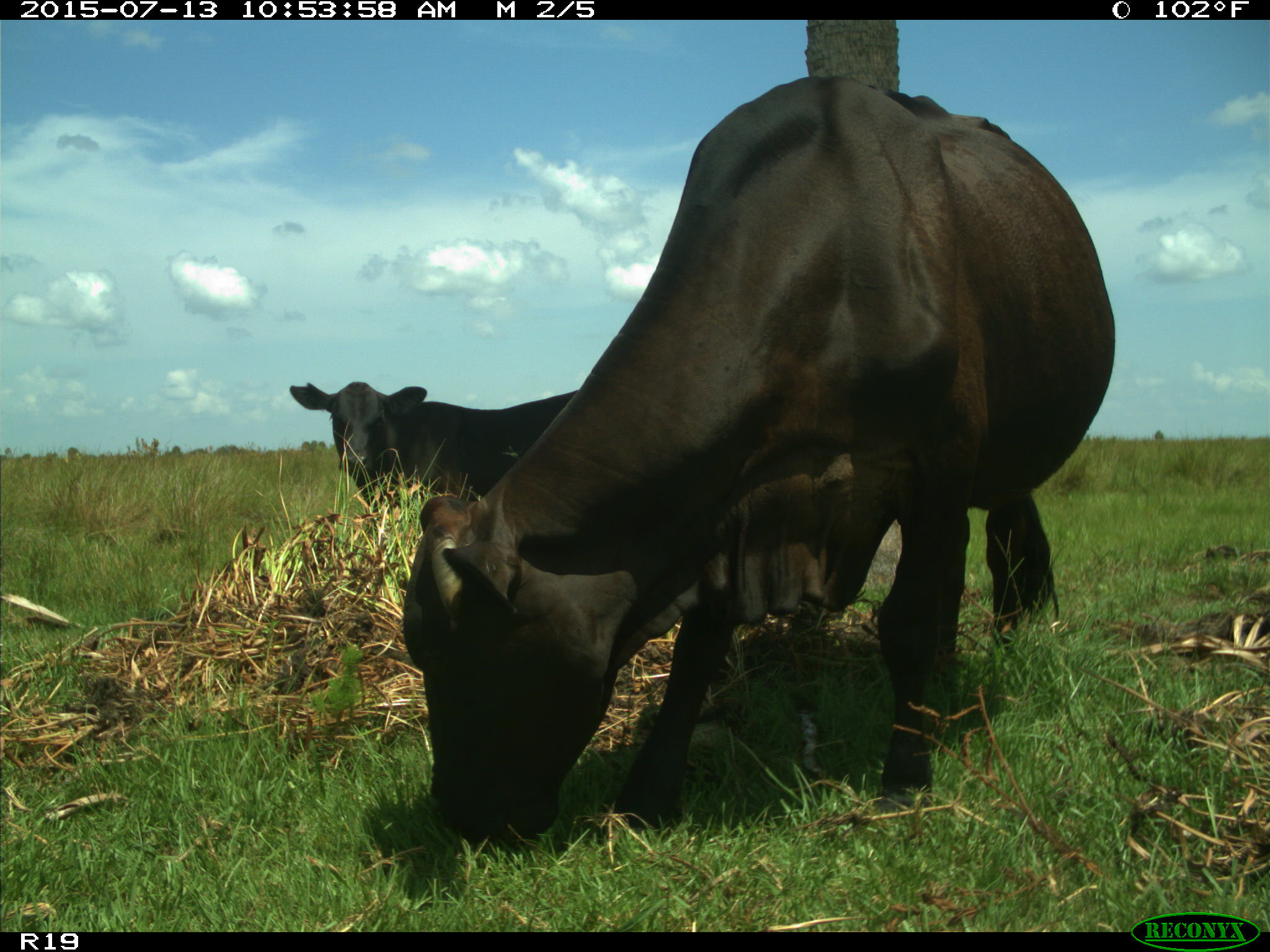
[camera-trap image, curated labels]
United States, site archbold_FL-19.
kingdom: Animalia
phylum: Chordata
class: Mammalia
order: Artiodactyla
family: Bovidae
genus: Bos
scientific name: Bos taurus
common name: domestic cow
Bos taurus (domestic cow).